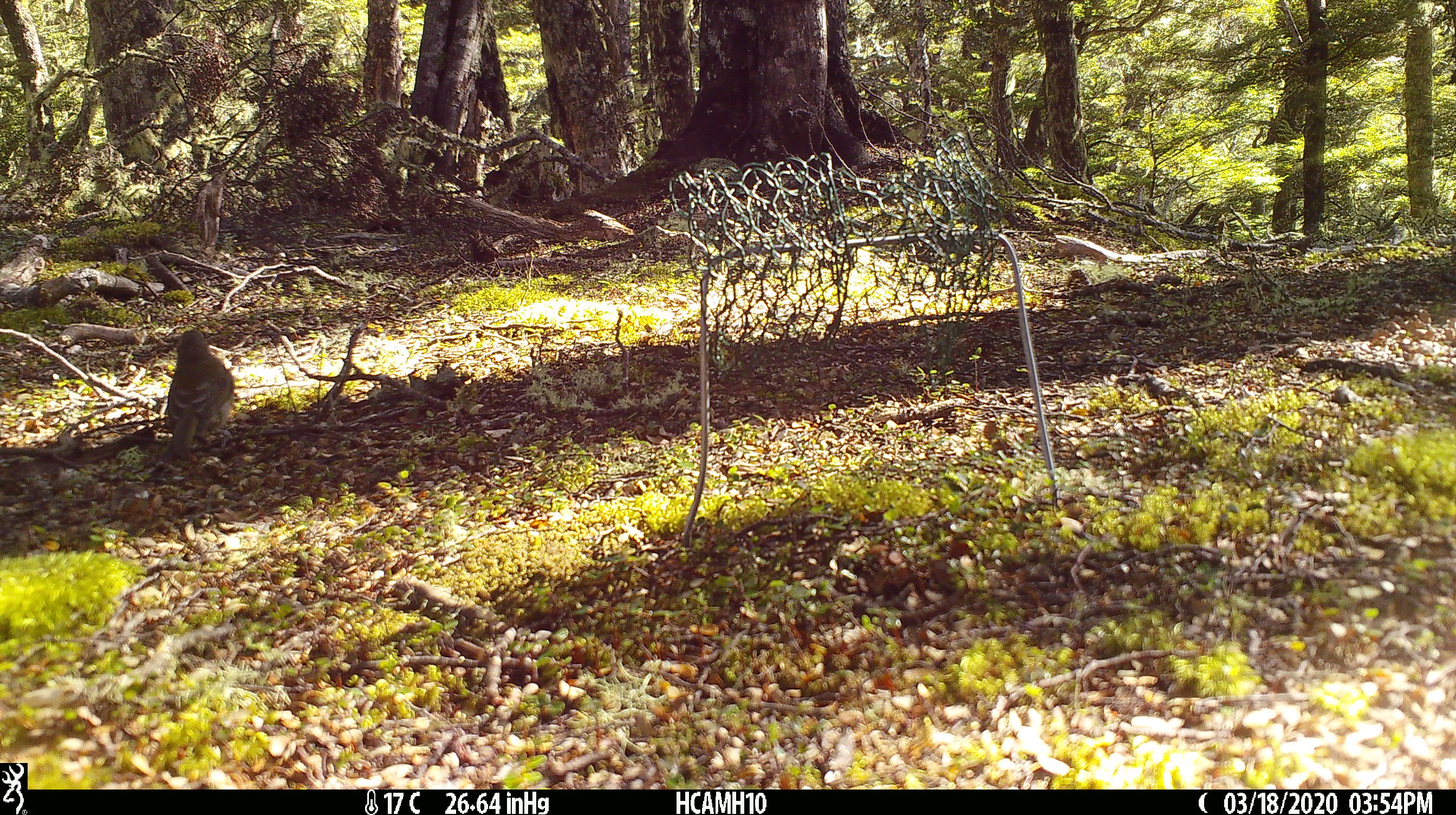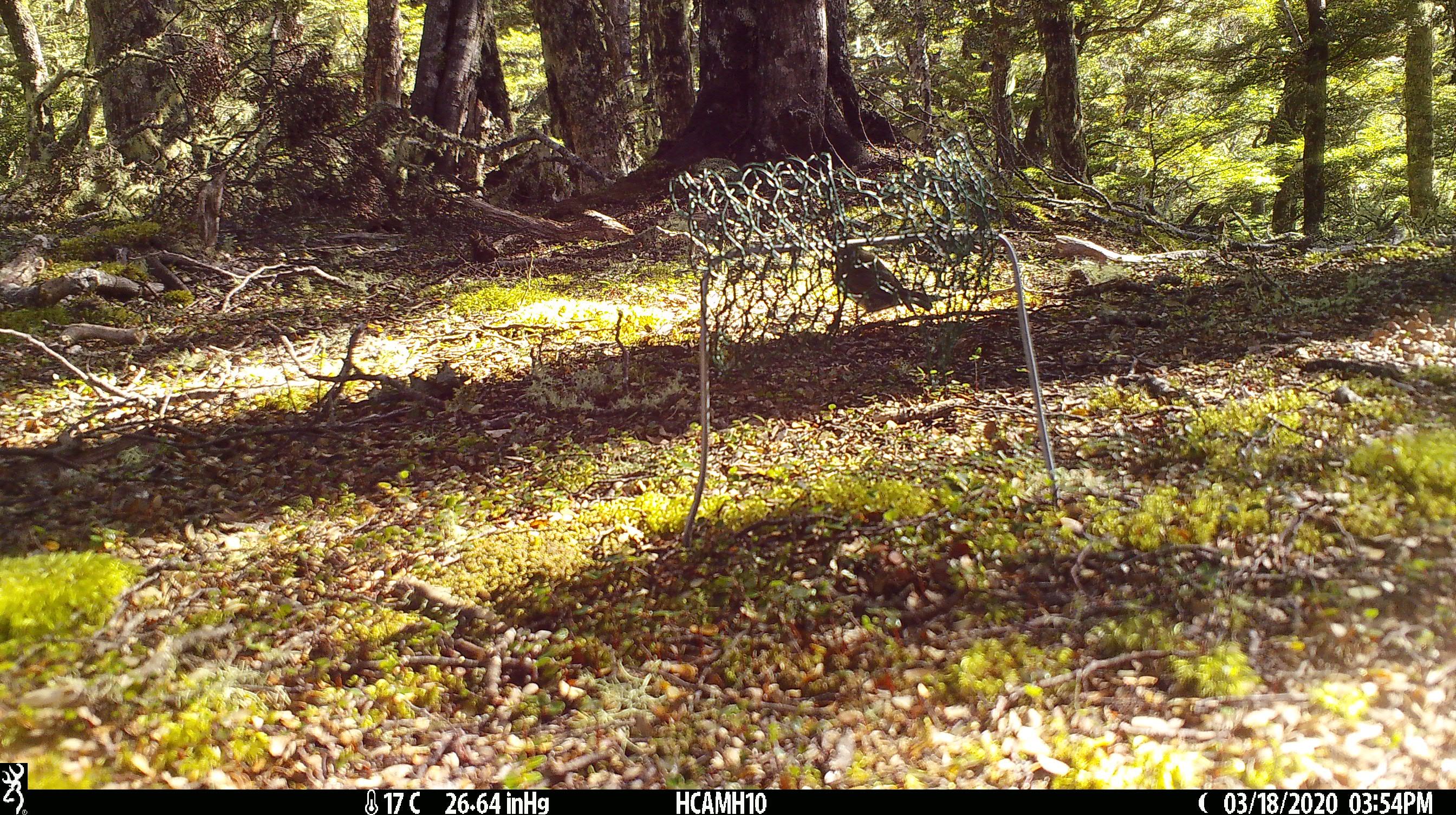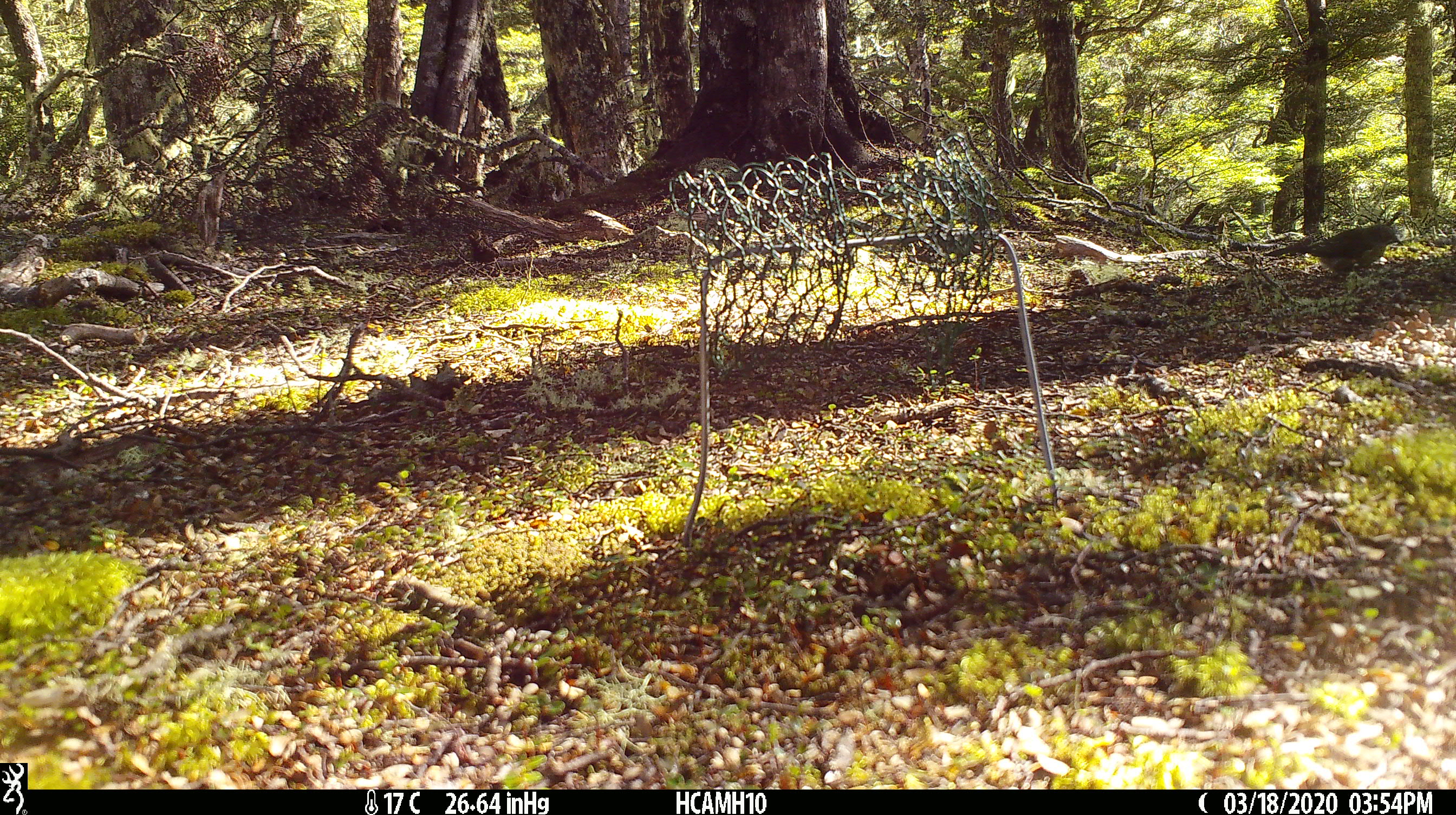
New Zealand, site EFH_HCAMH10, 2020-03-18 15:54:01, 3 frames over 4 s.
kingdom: Animalia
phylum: Chordata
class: Aves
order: Passeriformes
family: Turdidae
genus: Turdus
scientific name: Turdus philomelos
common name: song thrush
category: thrush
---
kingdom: Animalia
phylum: Chordata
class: Aves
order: Passeriformes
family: Petroicidae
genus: Petroica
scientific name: Petroica australis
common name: new zealand robin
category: robin